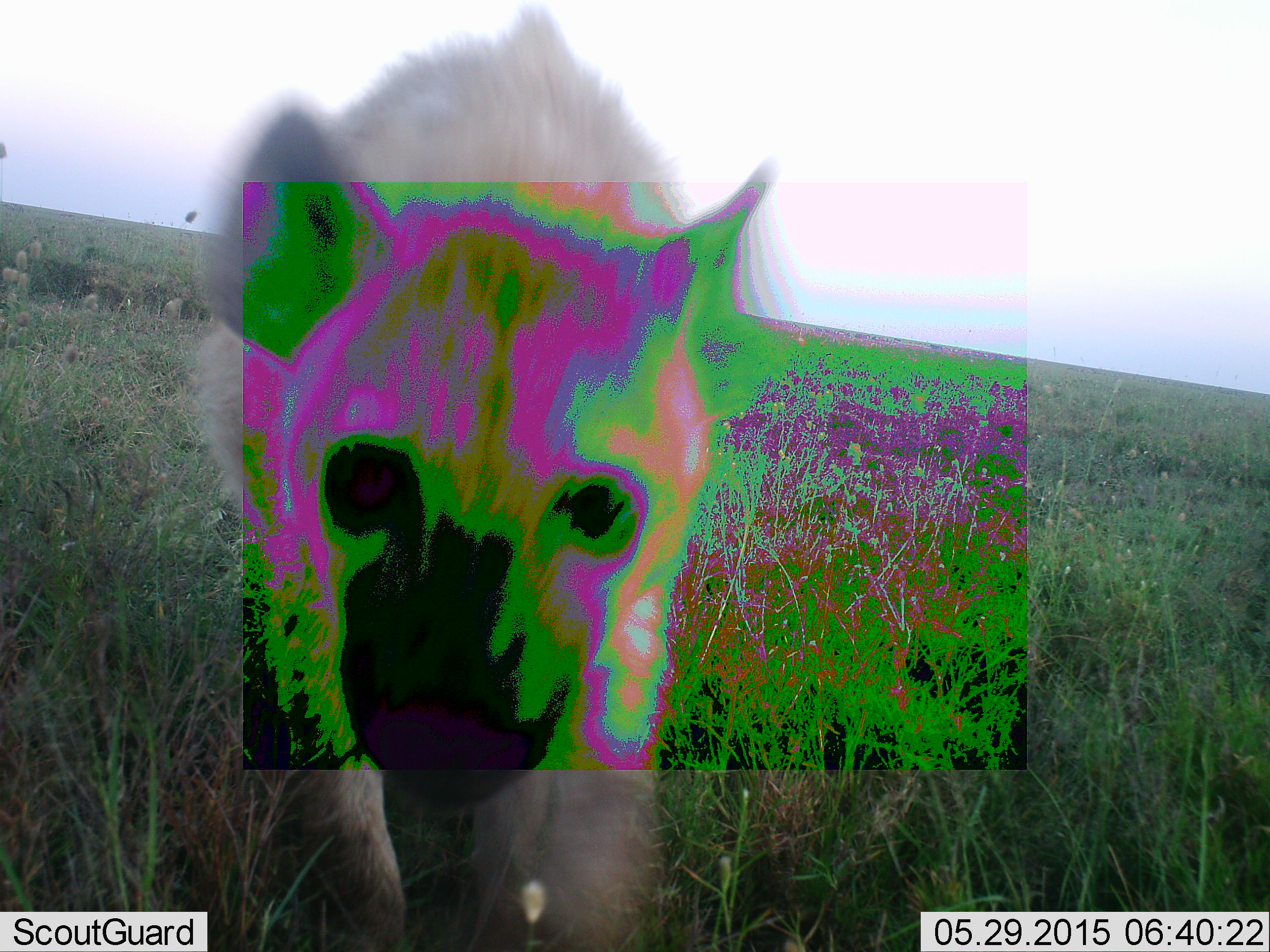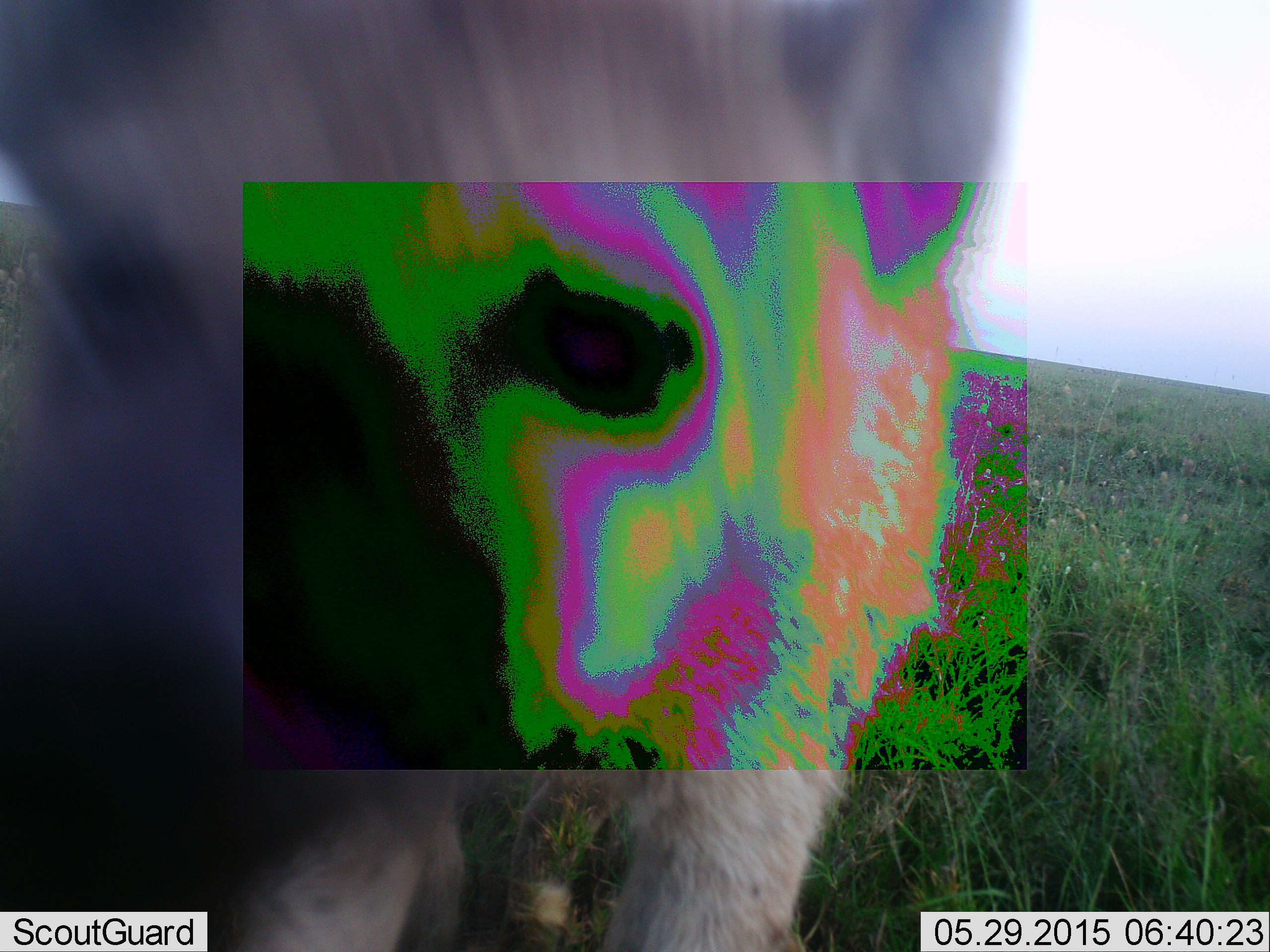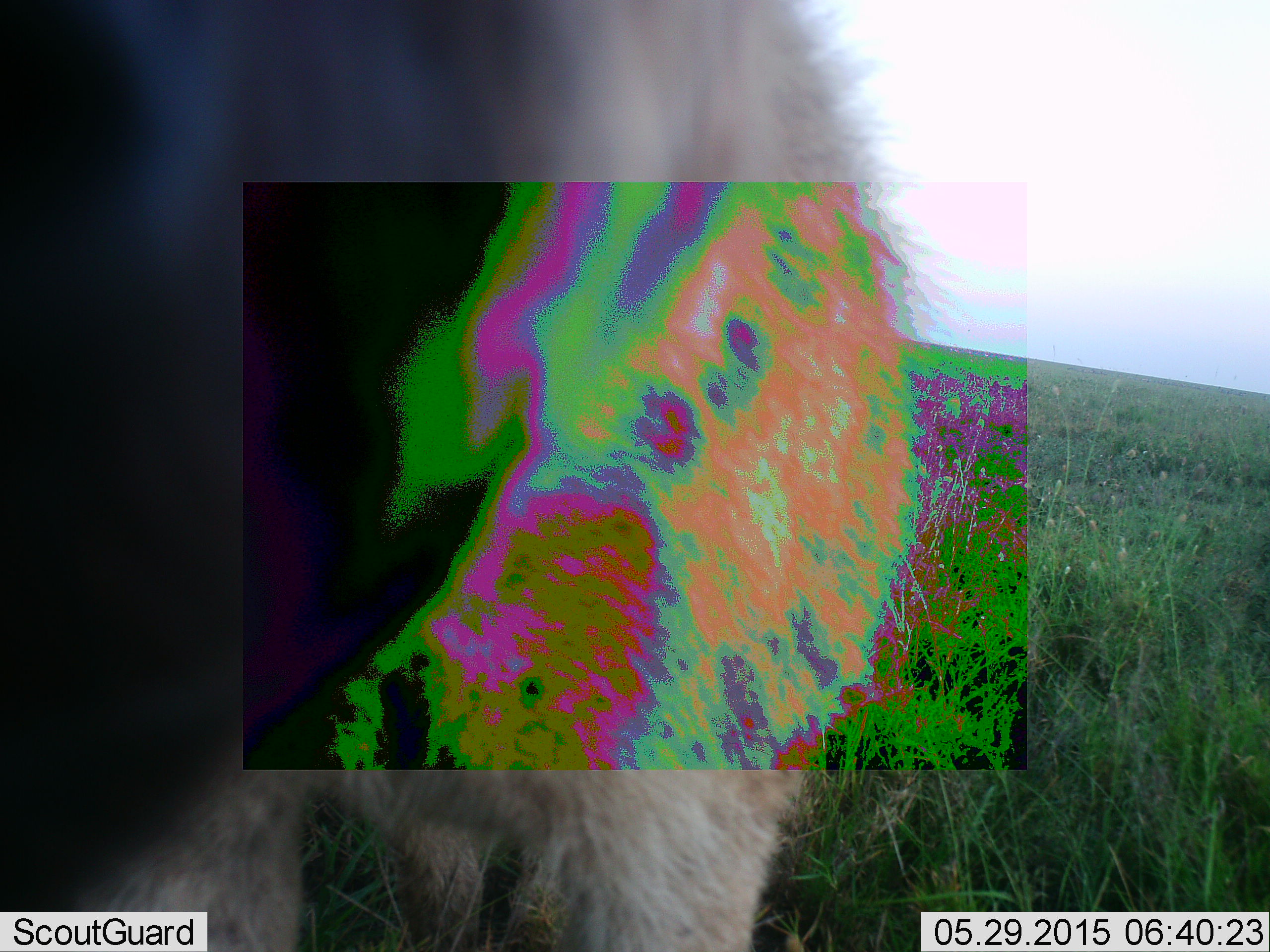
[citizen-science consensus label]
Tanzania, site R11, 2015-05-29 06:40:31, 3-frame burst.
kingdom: Animalia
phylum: Chordata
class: Mammalia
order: Carnivora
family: Hyaenidae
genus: Crocuta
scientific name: Crocuta crocuta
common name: spotted hyena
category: hyenaspotted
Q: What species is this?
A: Hyenaspotted (spotted hyena) (Crocuta crocuta).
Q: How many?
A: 1.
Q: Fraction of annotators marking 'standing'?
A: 0%.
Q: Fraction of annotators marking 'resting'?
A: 0%.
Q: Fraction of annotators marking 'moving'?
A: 100%.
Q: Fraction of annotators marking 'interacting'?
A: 0%.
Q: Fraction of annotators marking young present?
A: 0%.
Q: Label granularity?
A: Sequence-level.